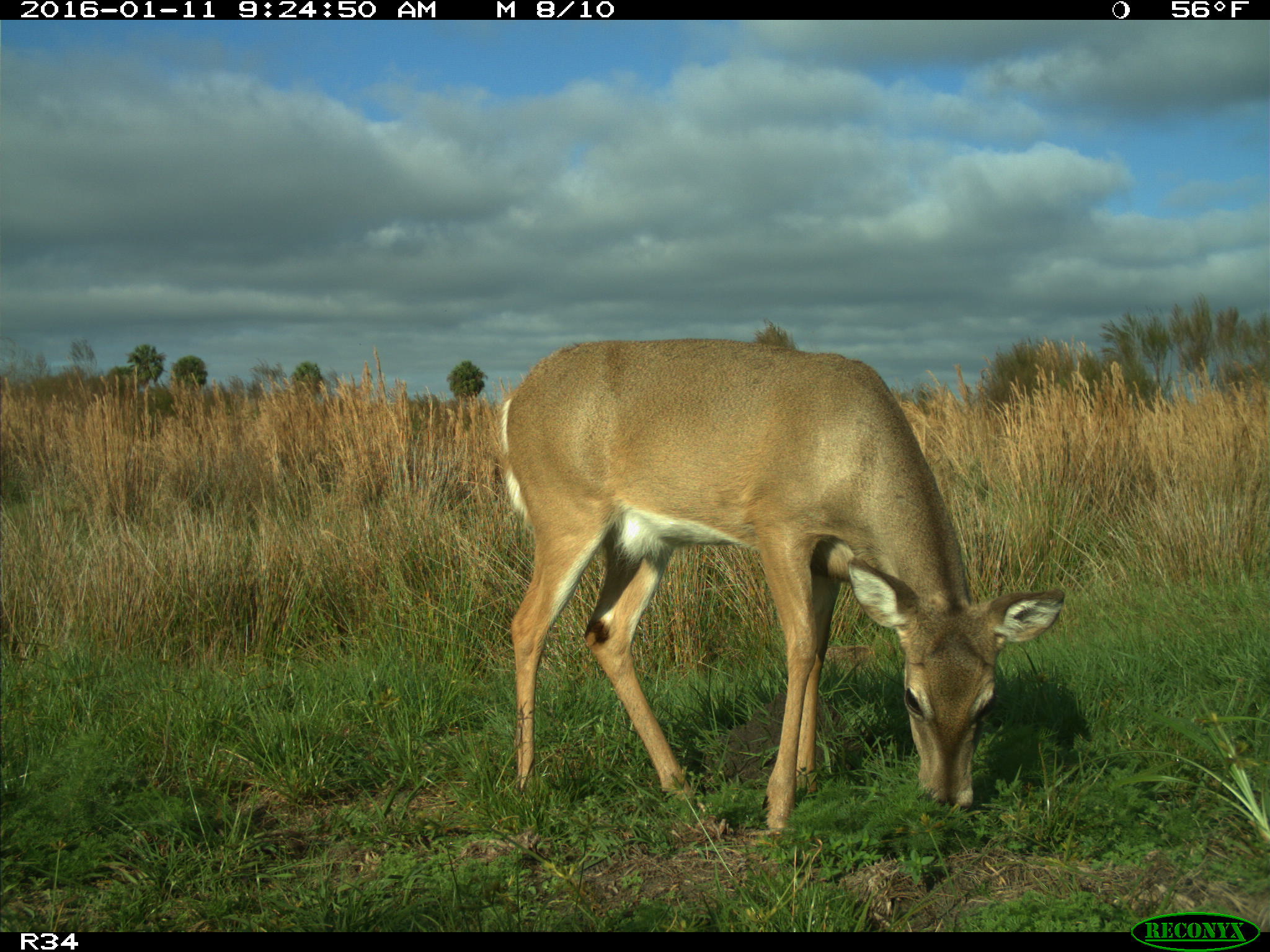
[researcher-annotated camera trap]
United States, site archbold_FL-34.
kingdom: Animalia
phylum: Chordata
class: Mammalia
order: Artiodactyla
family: Cervidae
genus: Odocoileus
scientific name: Odocoileus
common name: deer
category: unidentified deer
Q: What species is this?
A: Unidentified deer (deer) (Odocoileus).